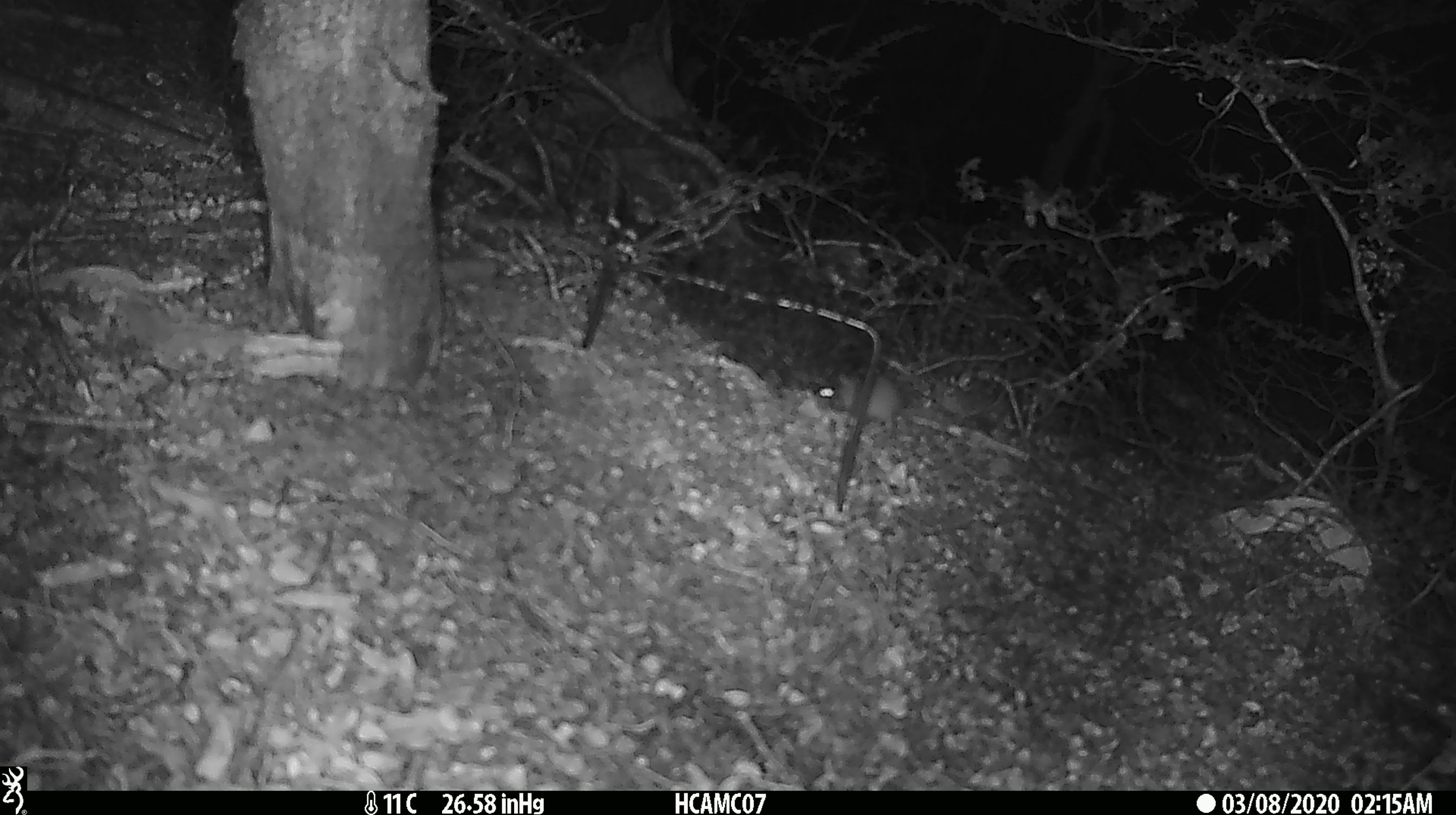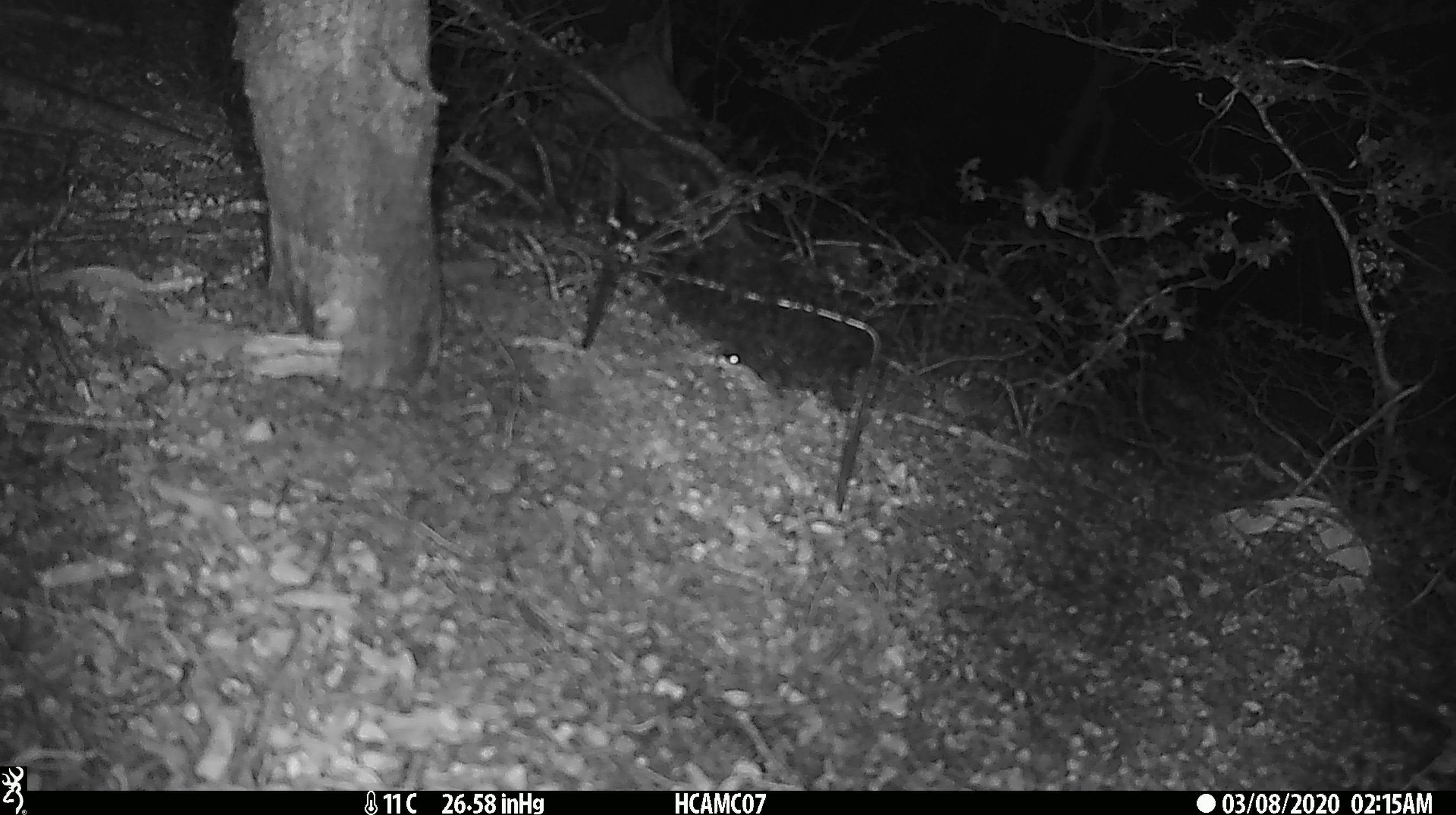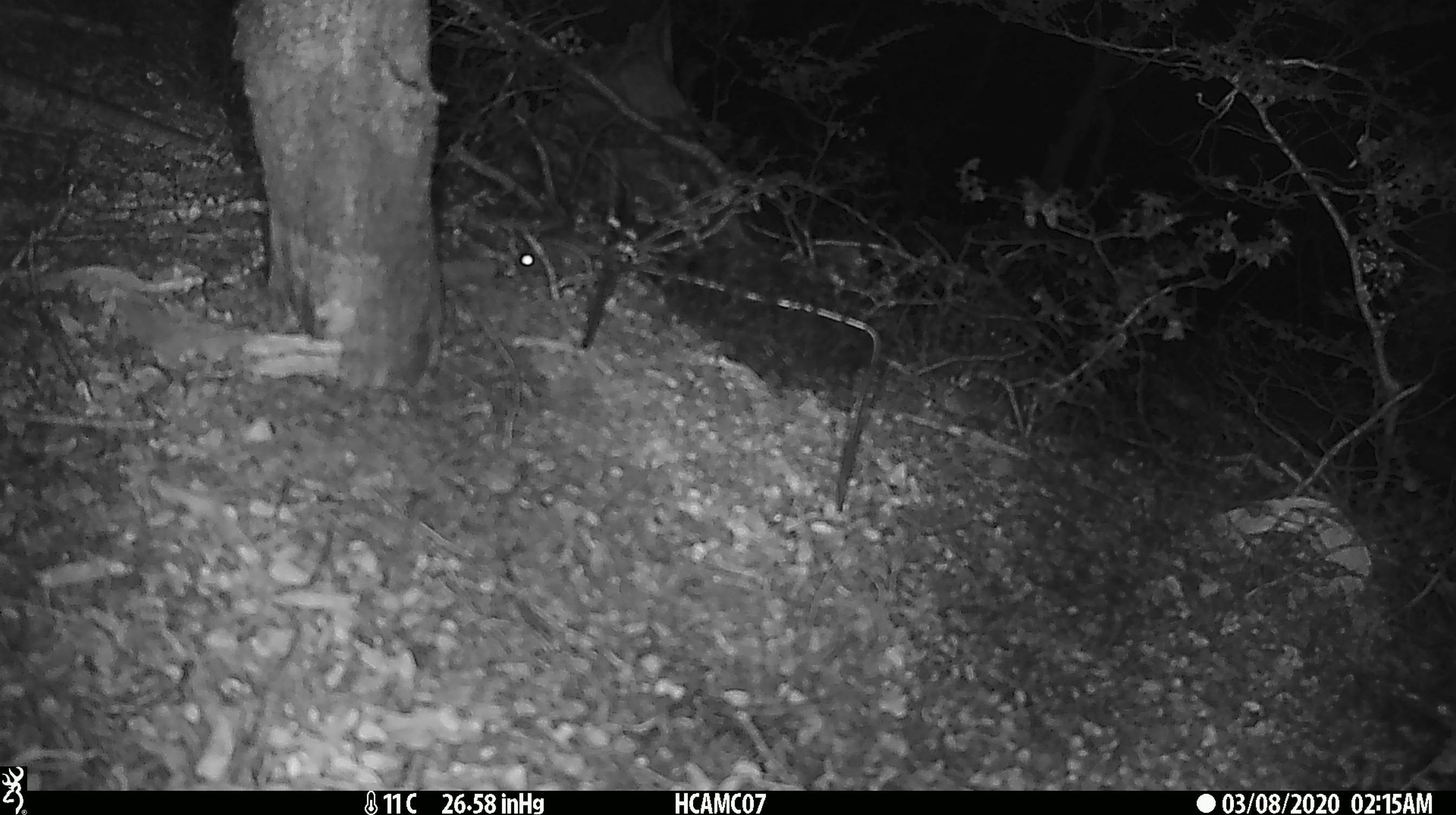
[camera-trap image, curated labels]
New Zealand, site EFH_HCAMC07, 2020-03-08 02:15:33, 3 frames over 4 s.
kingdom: Animalia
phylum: Chordata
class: Mammalia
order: Rodentia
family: Muridae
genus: Mus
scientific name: Mus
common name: mouse